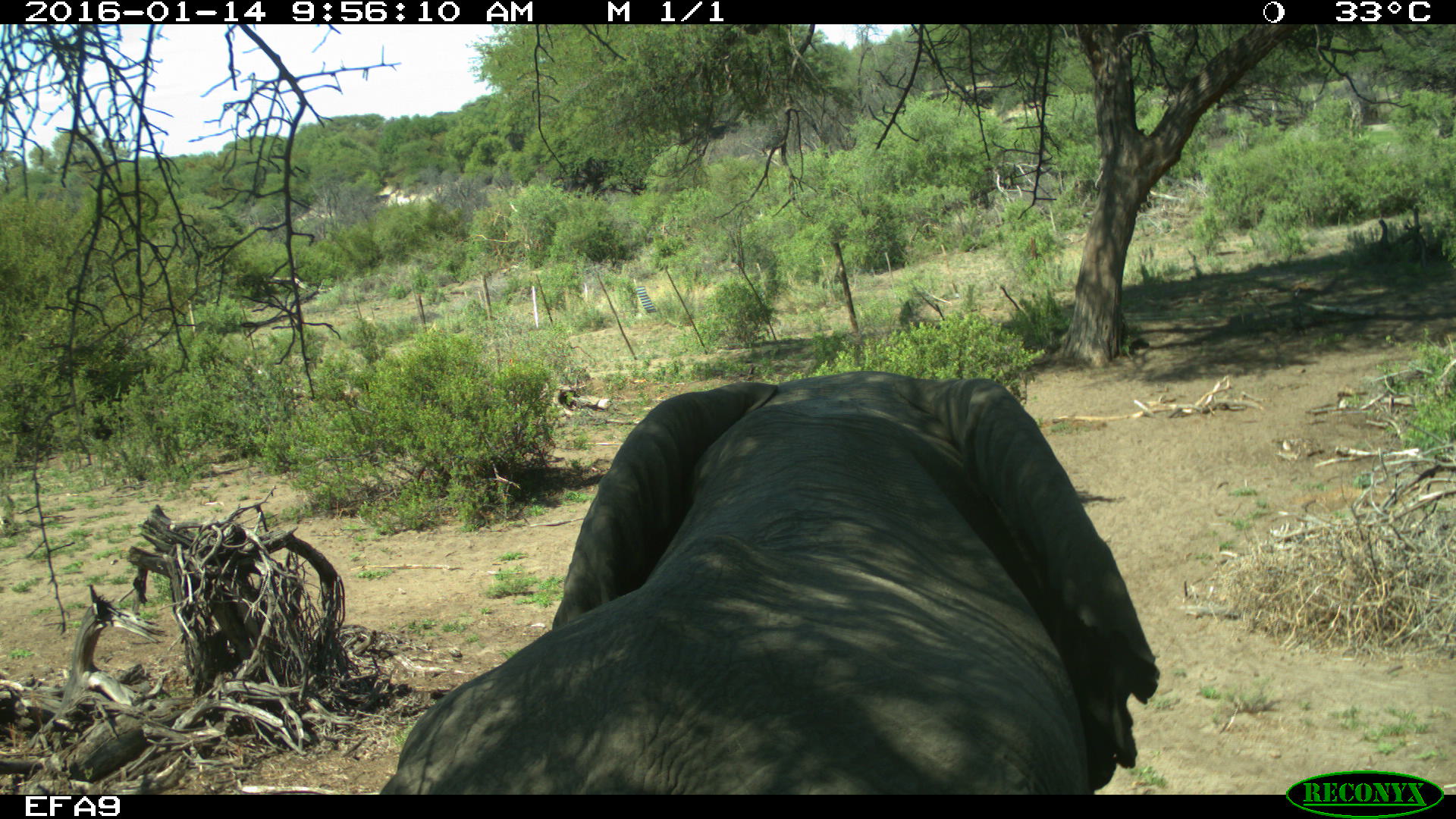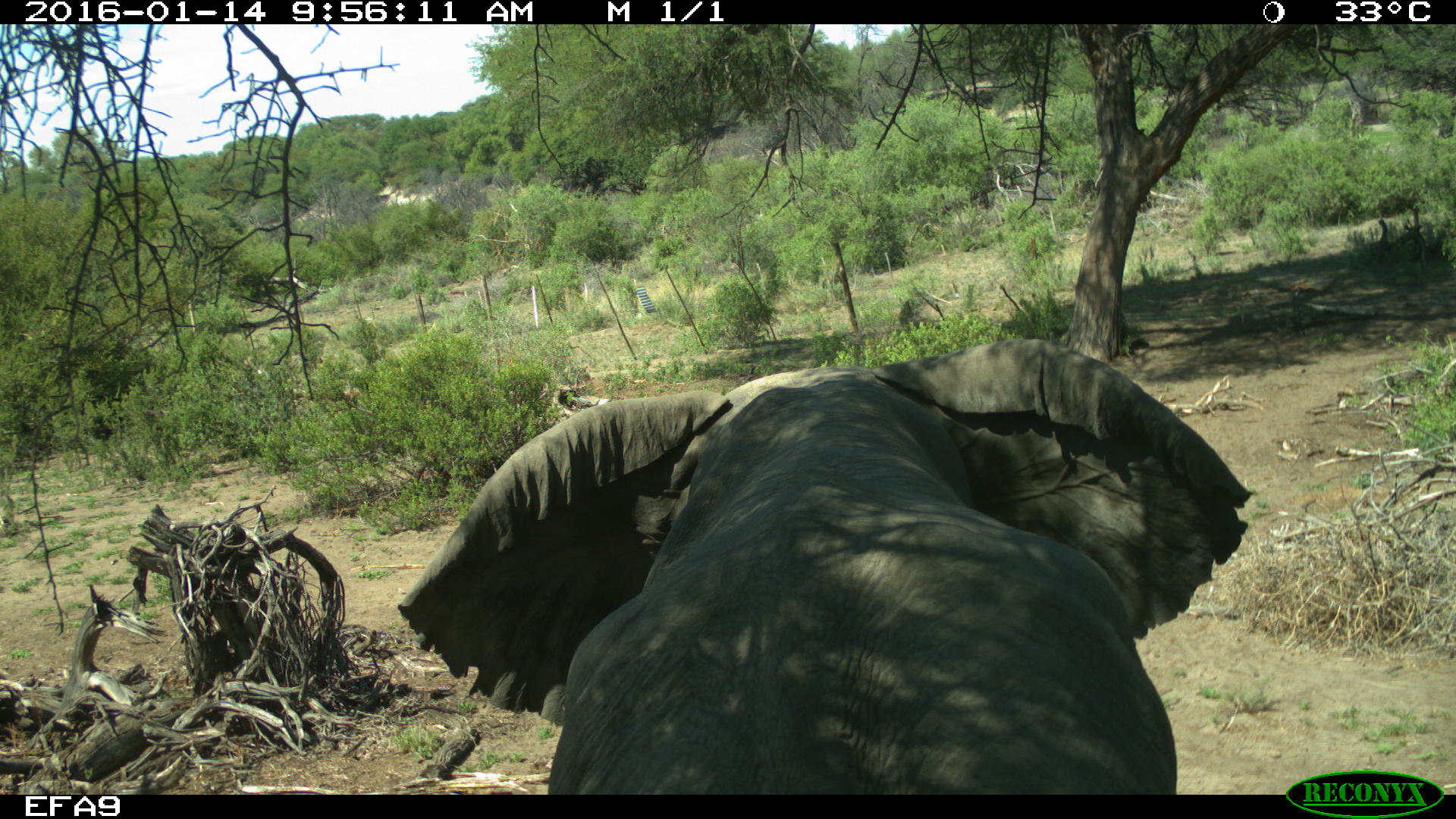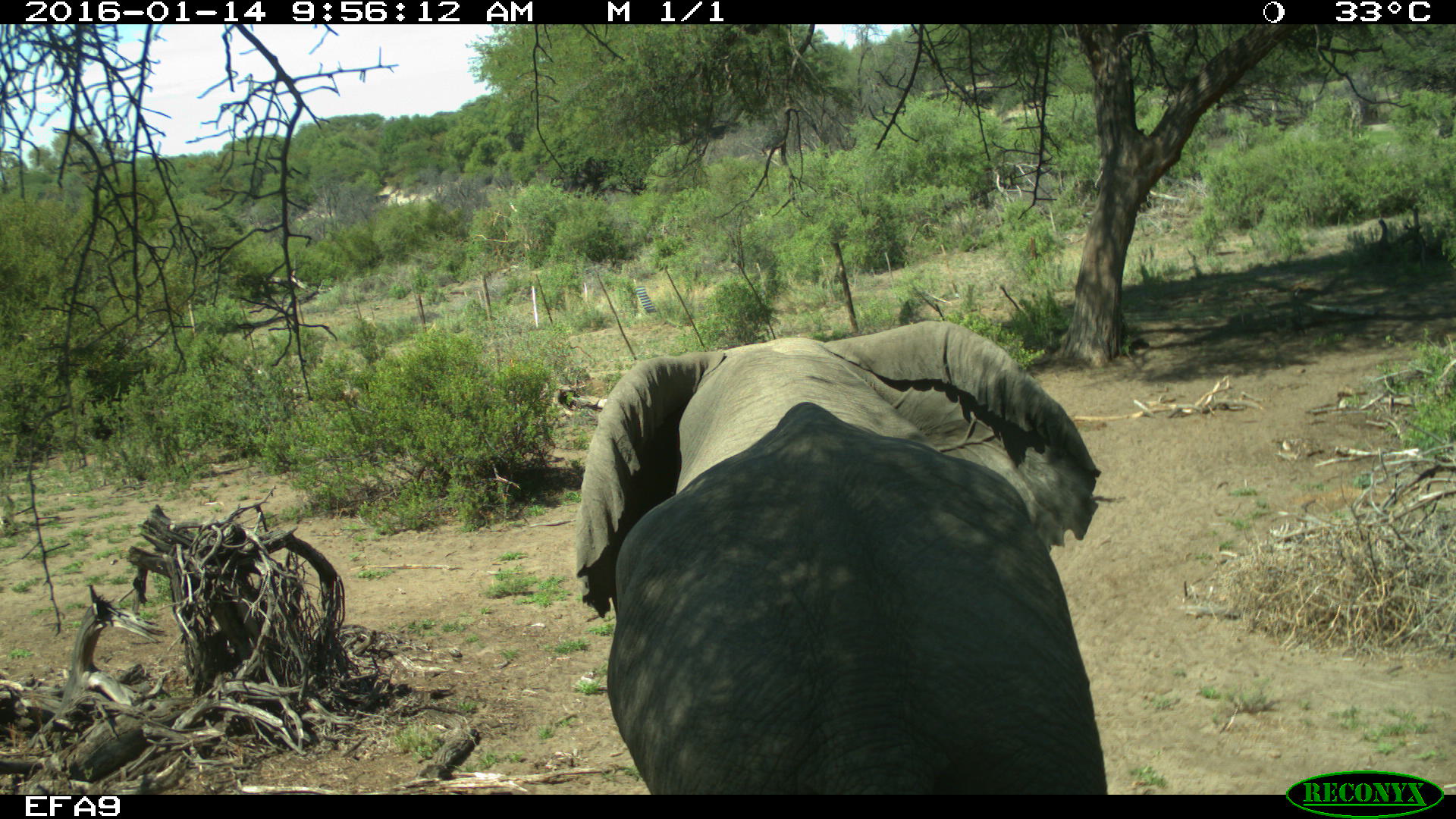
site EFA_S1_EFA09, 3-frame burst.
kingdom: Animalia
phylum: Chordata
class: Mammalia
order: Proboscidea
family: Elephantidae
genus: Loxodonta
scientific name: Loxodonta africana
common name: african bush elephant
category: elephant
Elephant (african bush elephant) (Loxodonta africana), count 1. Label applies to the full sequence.